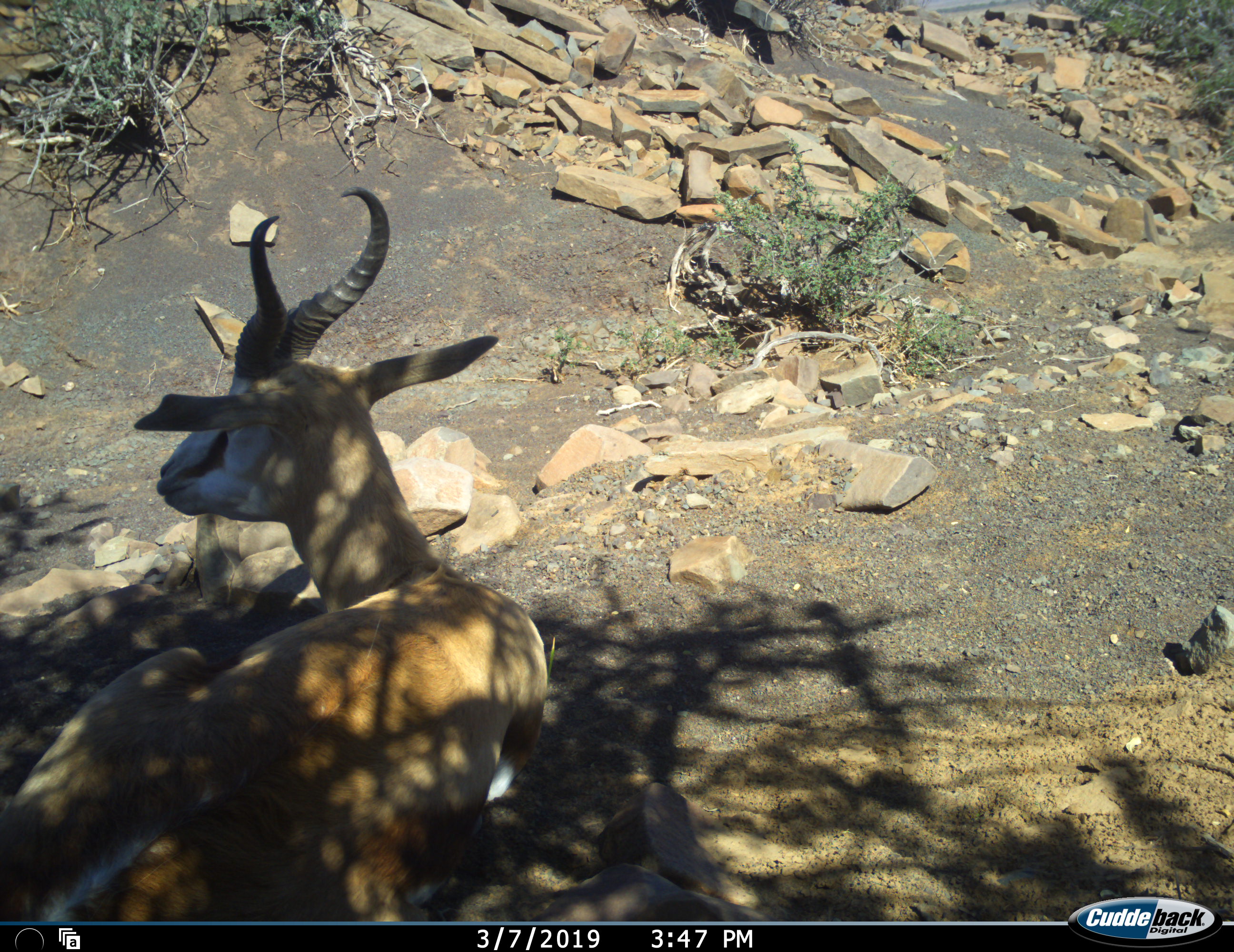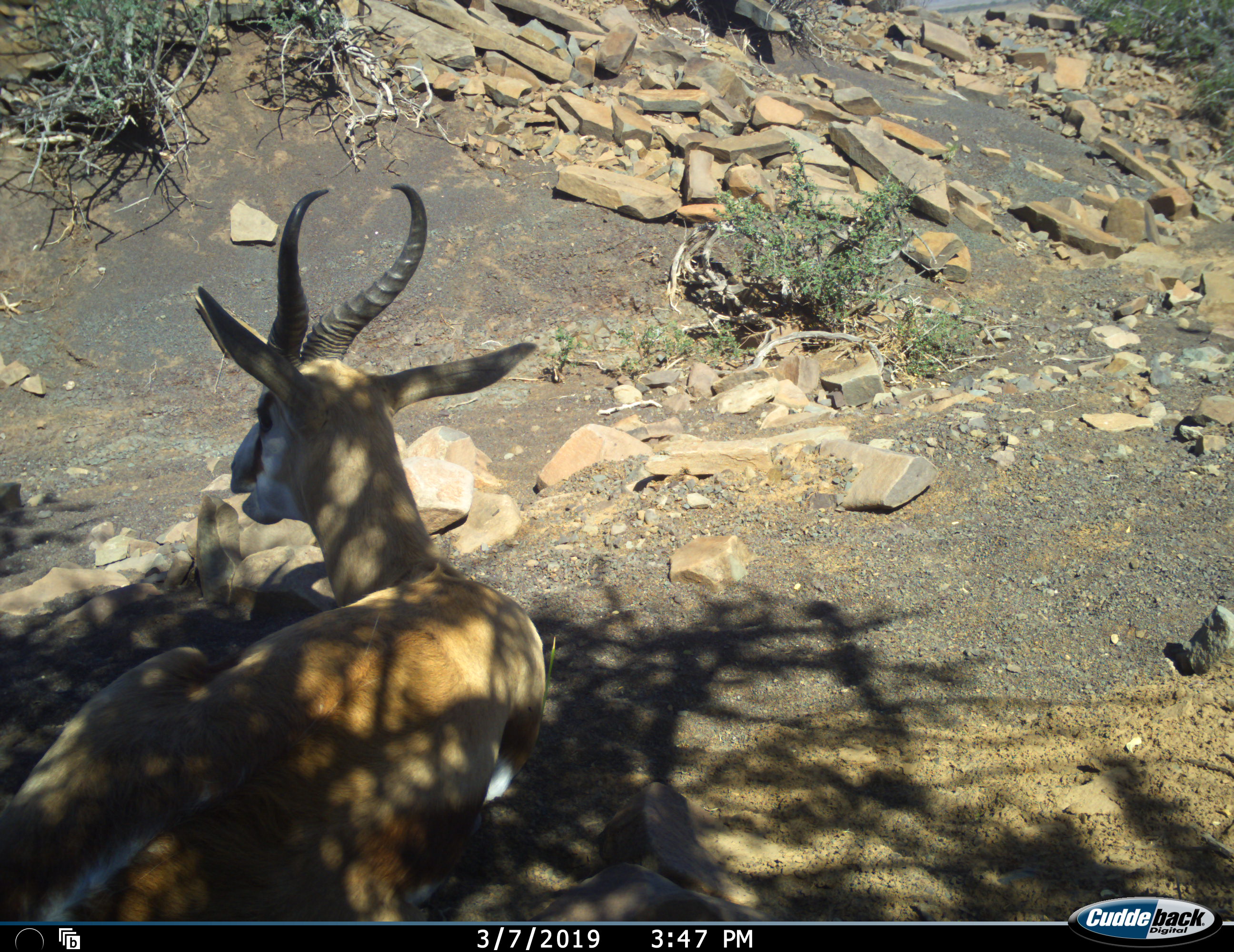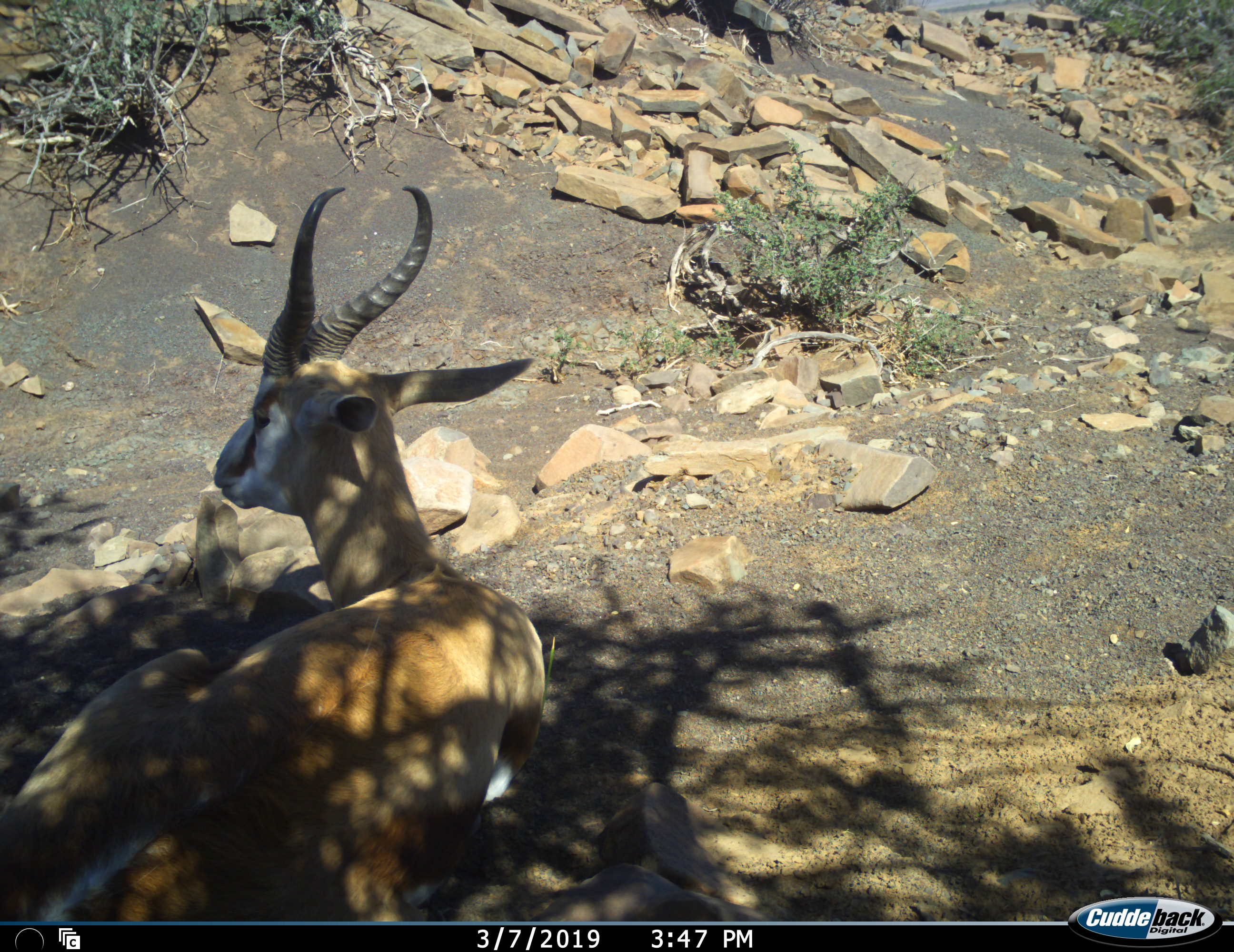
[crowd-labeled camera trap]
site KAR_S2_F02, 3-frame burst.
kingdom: Animalia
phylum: Chordata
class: Mammalia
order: Artiodactyla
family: Bovidae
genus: Antidorcas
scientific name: Antidorcas marsupialis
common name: springbok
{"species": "springbok (Antidorcas marsupialis)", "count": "1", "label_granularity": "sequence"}